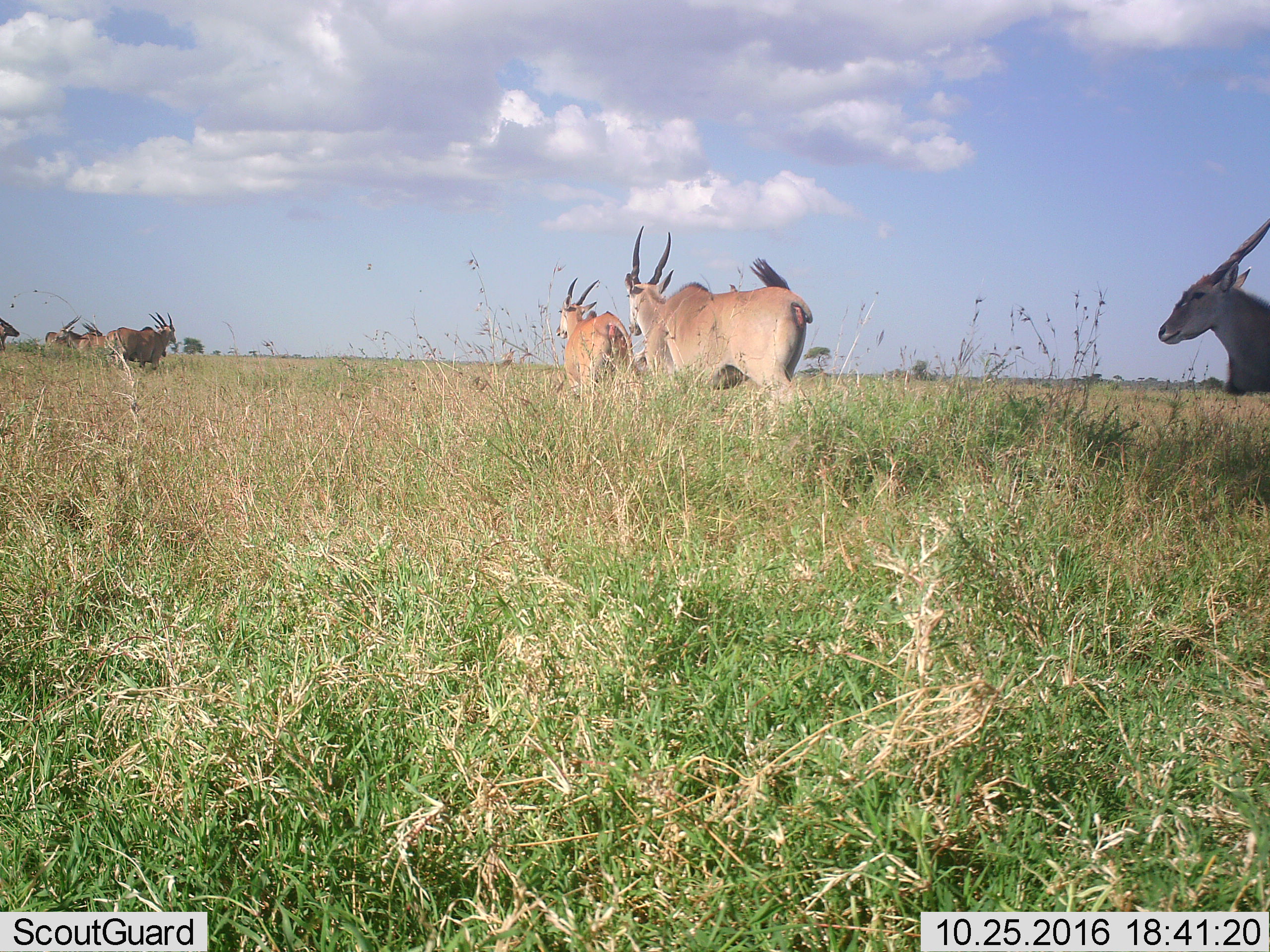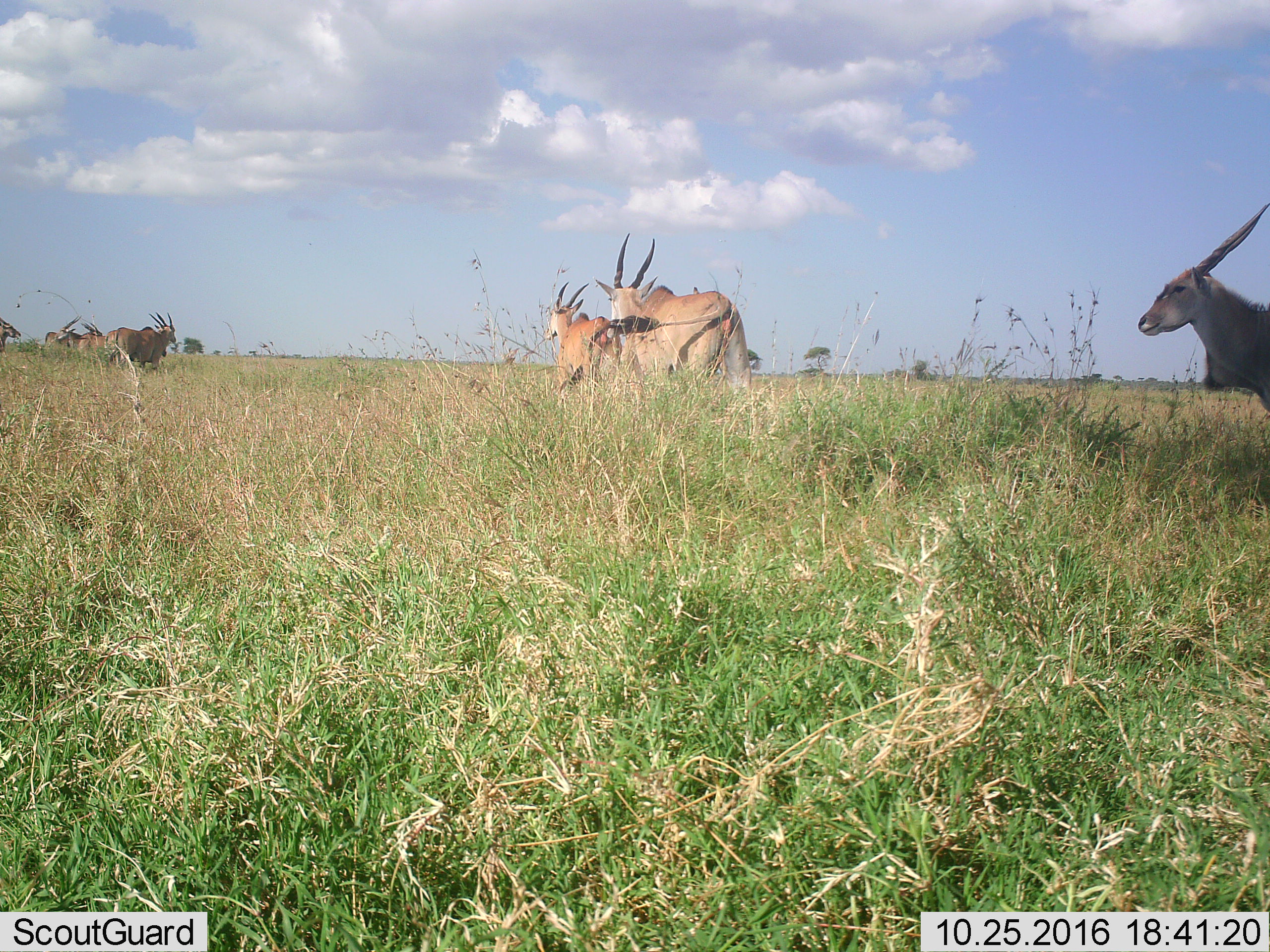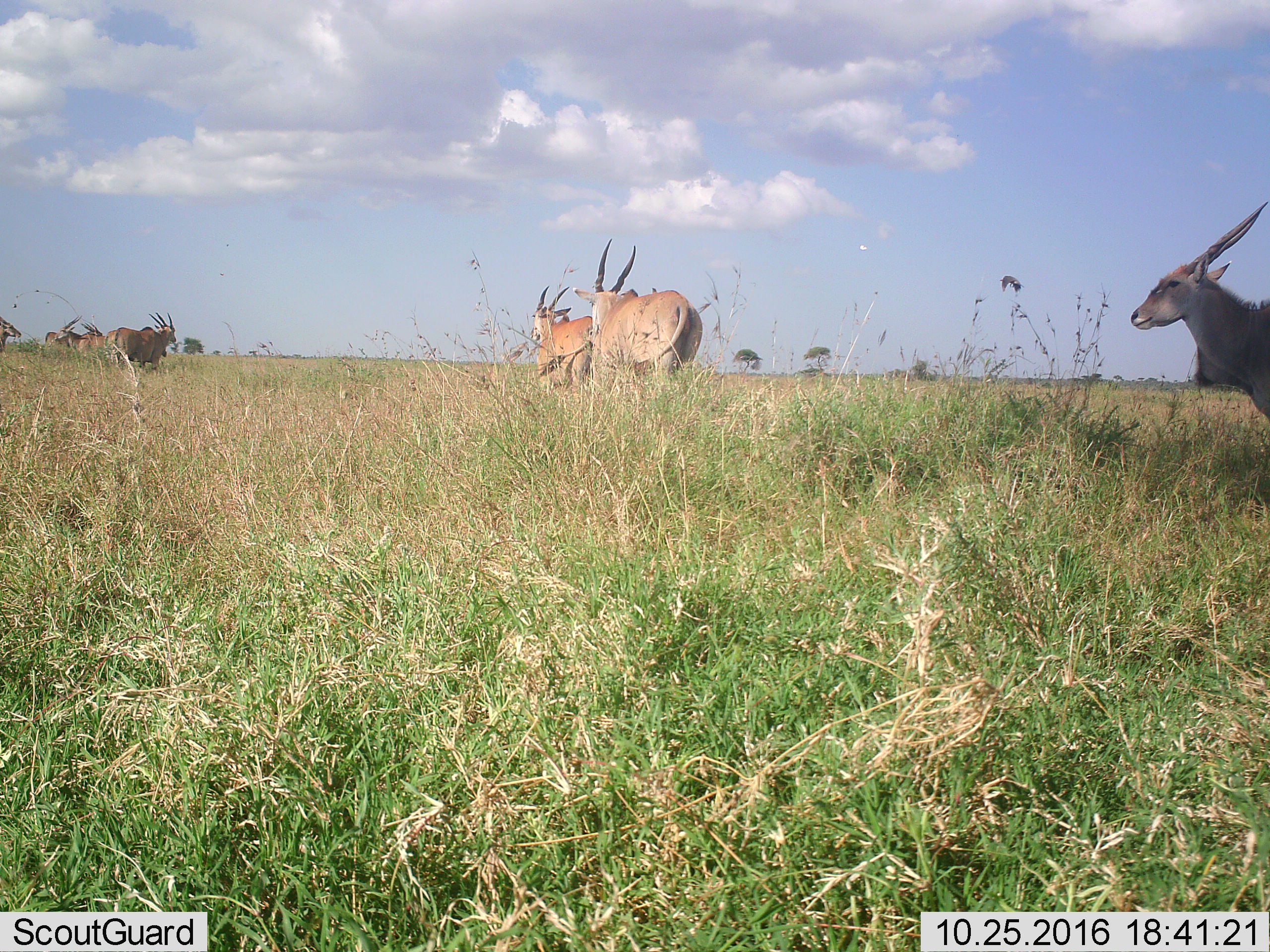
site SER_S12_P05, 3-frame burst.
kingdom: Animalia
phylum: Chordata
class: Mammalia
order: Artiodactyla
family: Bovidae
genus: Tragelaphus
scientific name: Tragelaphus oryx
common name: eland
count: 7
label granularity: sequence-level